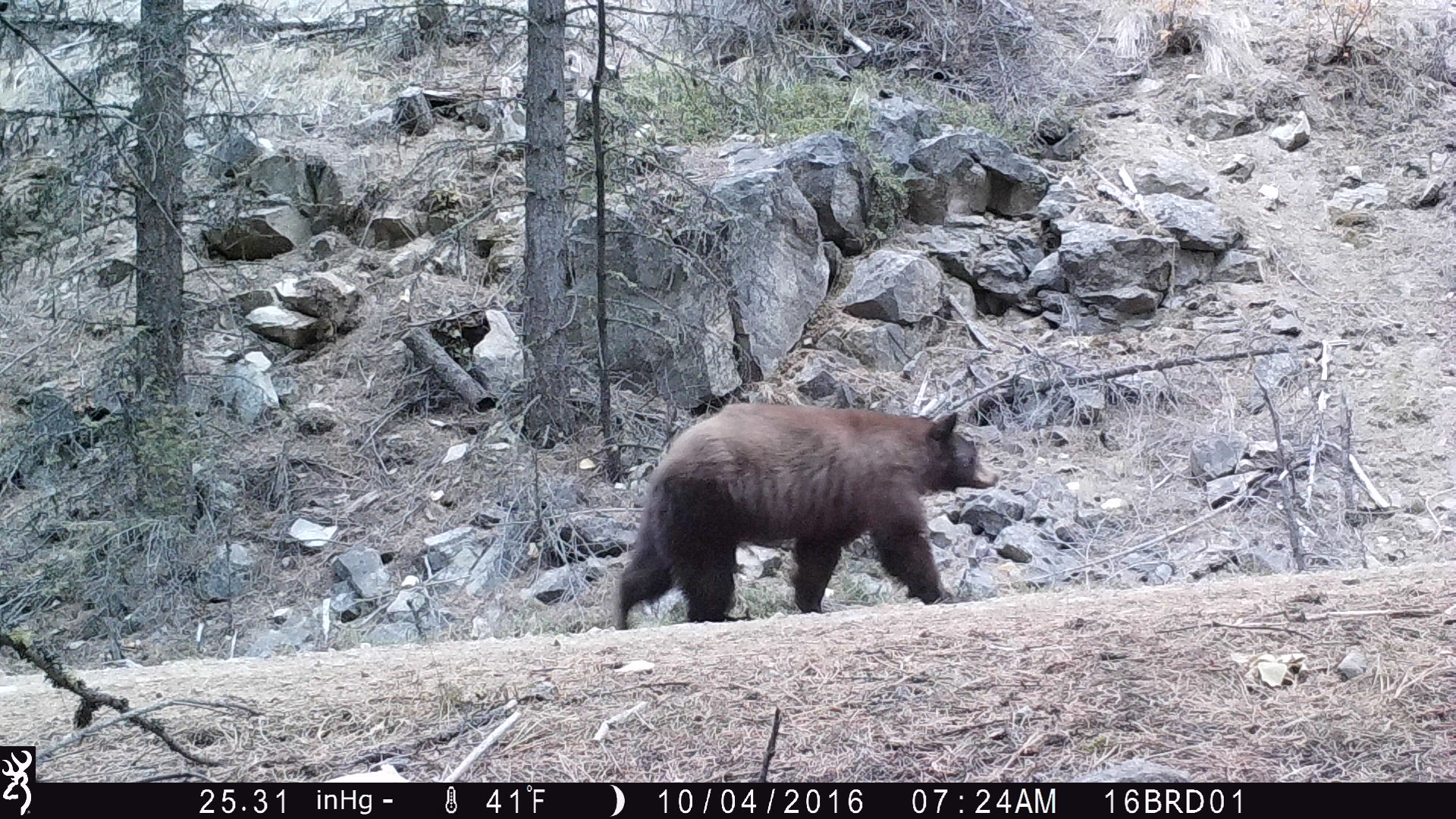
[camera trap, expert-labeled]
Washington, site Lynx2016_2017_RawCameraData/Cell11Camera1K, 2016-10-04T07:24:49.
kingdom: Animalia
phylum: Chordata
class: Mammalia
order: Carnivora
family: Ursidae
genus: Ursus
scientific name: Ursus americanus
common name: american black bear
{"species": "Ursus americanus (american black bear)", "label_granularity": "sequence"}